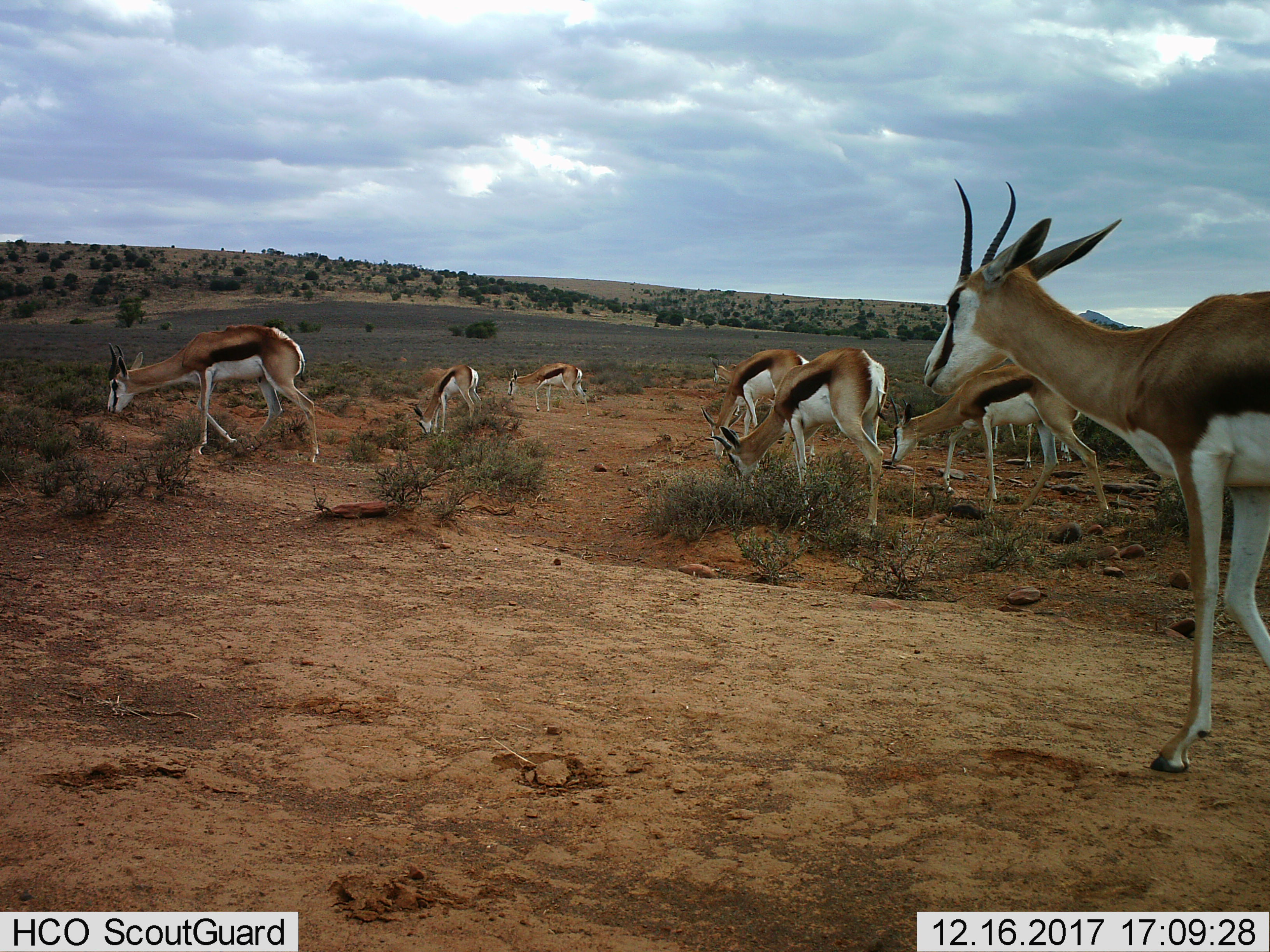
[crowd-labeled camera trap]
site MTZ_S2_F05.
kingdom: Animalia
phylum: Chordata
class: Mammalia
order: Artiodactyla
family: Bovidae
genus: Antidorcas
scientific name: Antidorcas marsupialis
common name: springbok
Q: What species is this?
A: Springbok (Antidorcas marsupialis).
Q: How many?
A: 9.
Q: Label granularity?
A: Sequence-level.